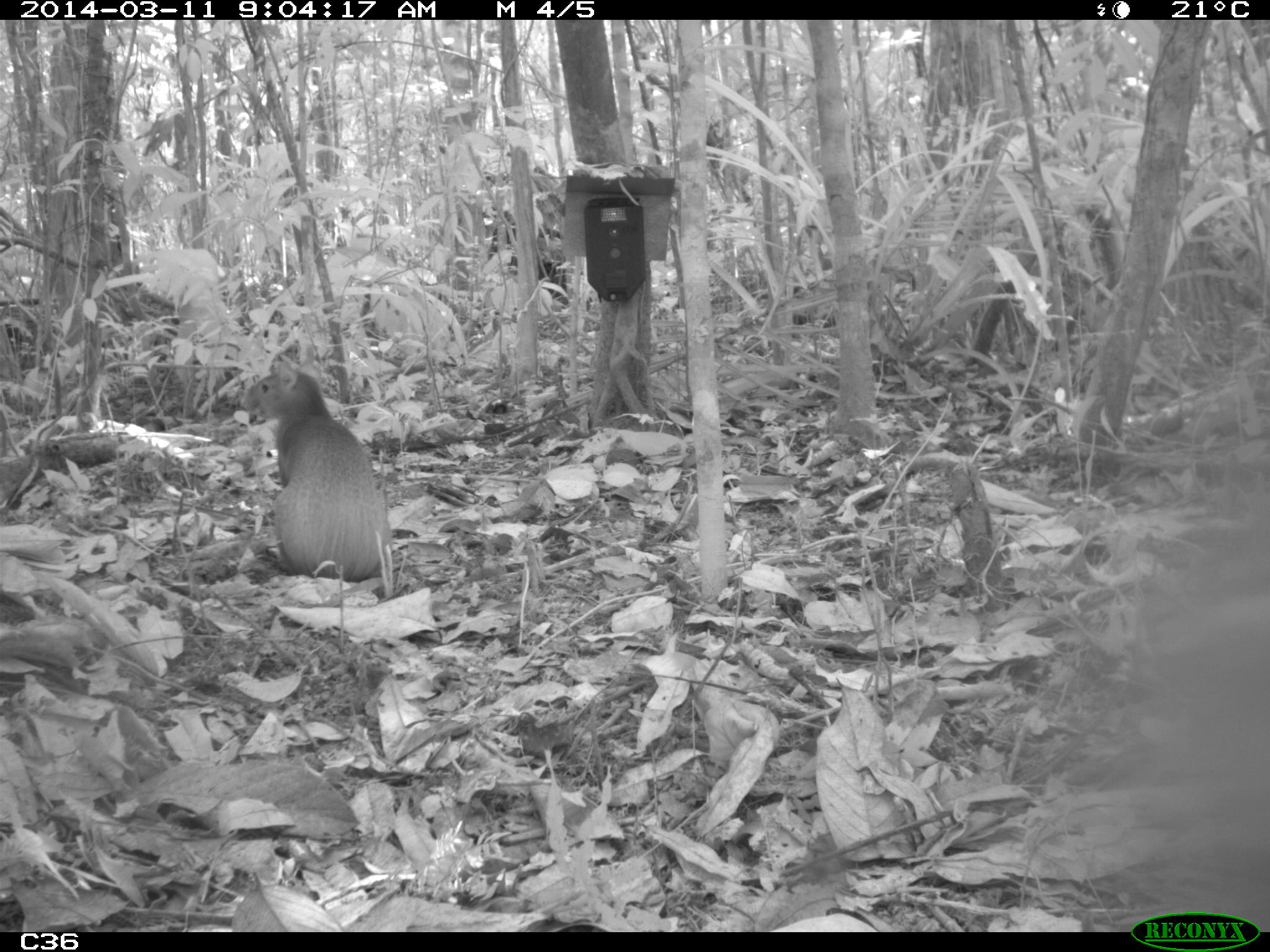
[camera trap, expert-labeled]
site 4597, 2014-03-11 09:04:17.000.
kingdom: Animalia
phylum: Chordata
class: Mammalia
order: Rodentia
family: Dasyproctidae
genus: Dasyprocta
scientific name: Dasyprocta leporina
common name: red-rumped agouti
Dasyprocta leporina (red-rumped agouti), count 1, age adult.